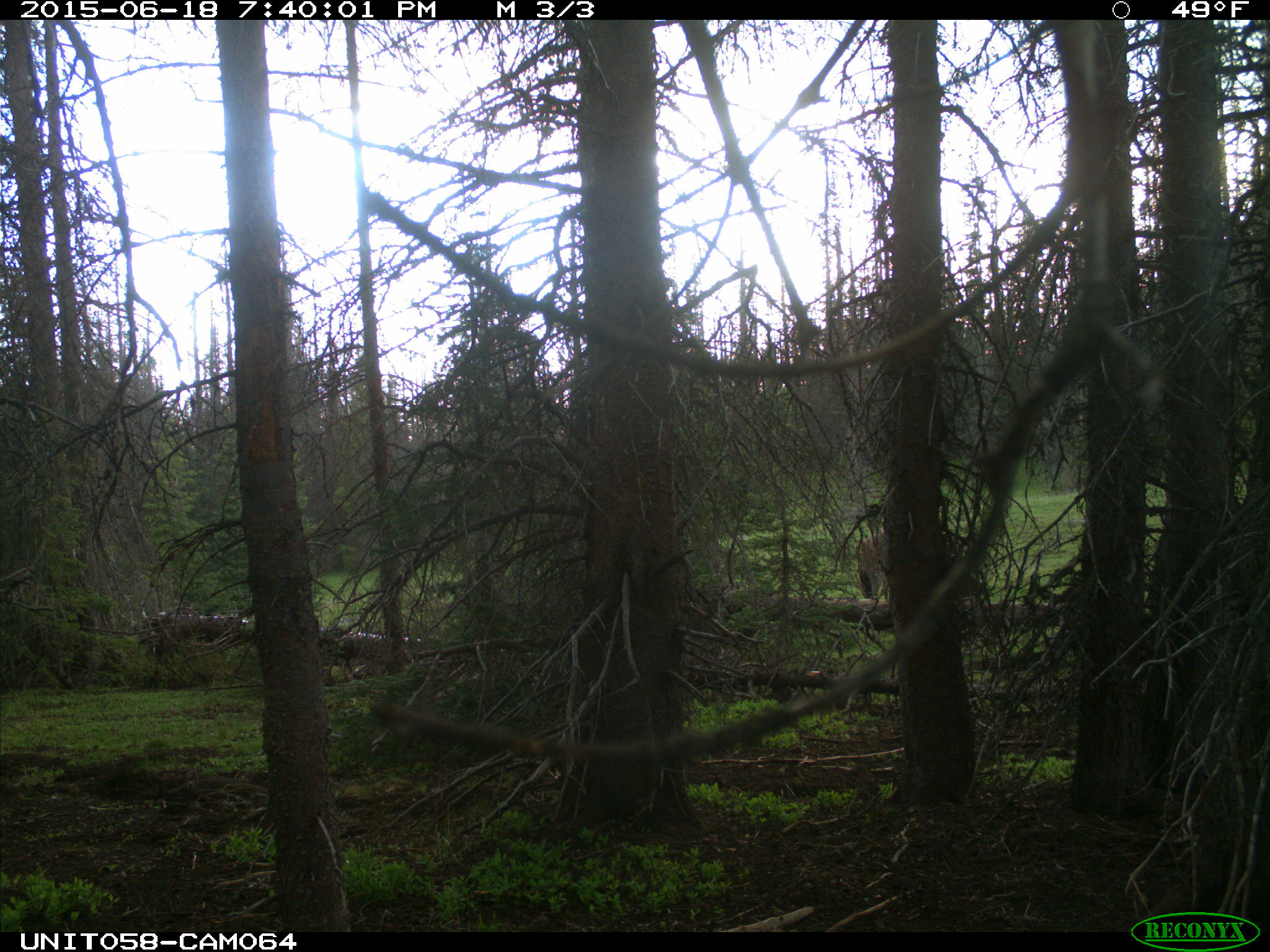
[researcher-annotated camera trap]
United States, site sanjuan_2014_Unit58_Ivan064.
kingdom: Animalia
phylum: Chordata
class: Mammalia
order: Artiodactyla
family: Cervidae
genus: Cervus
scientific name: Cervus elaphus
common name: red deer